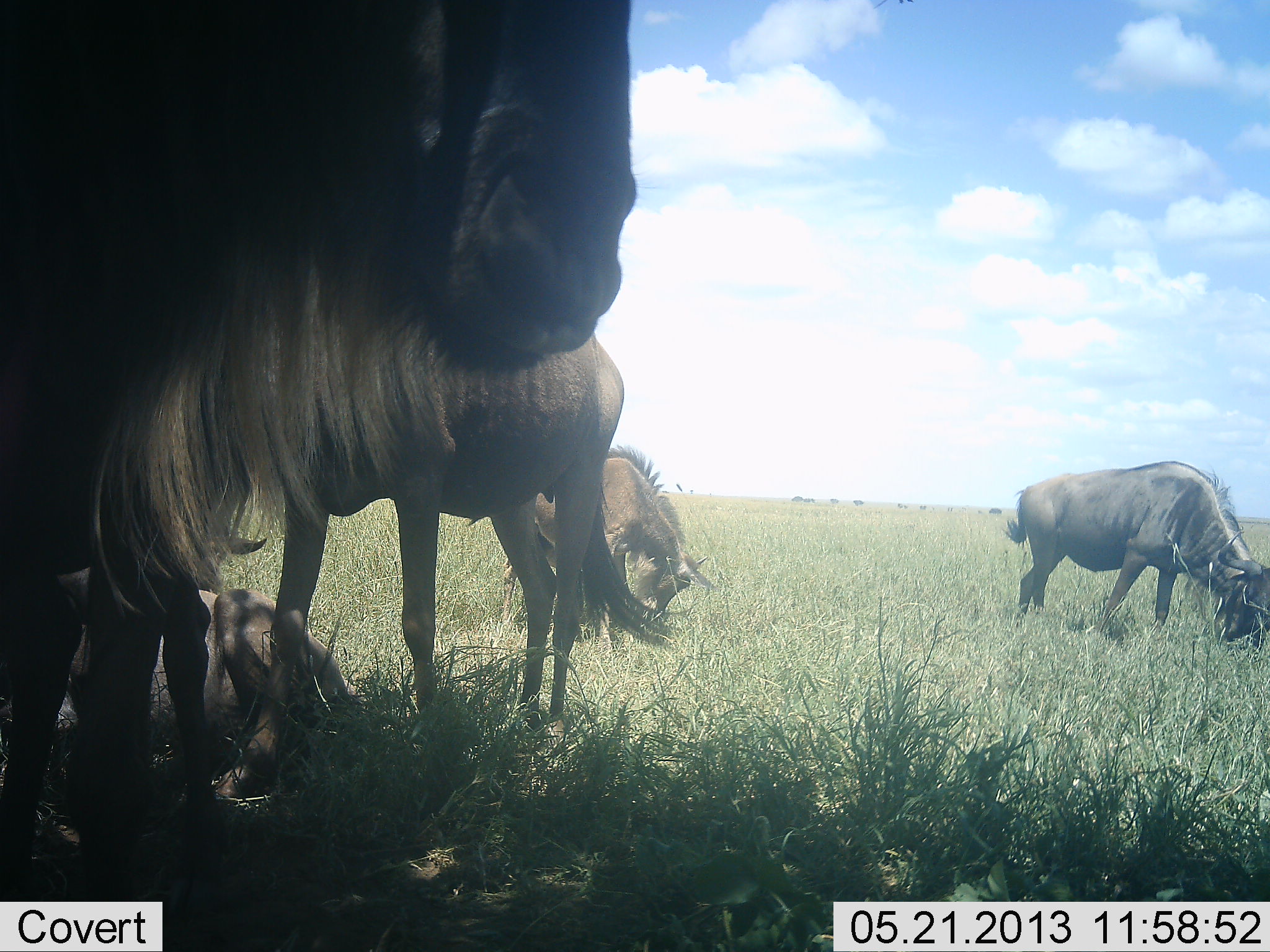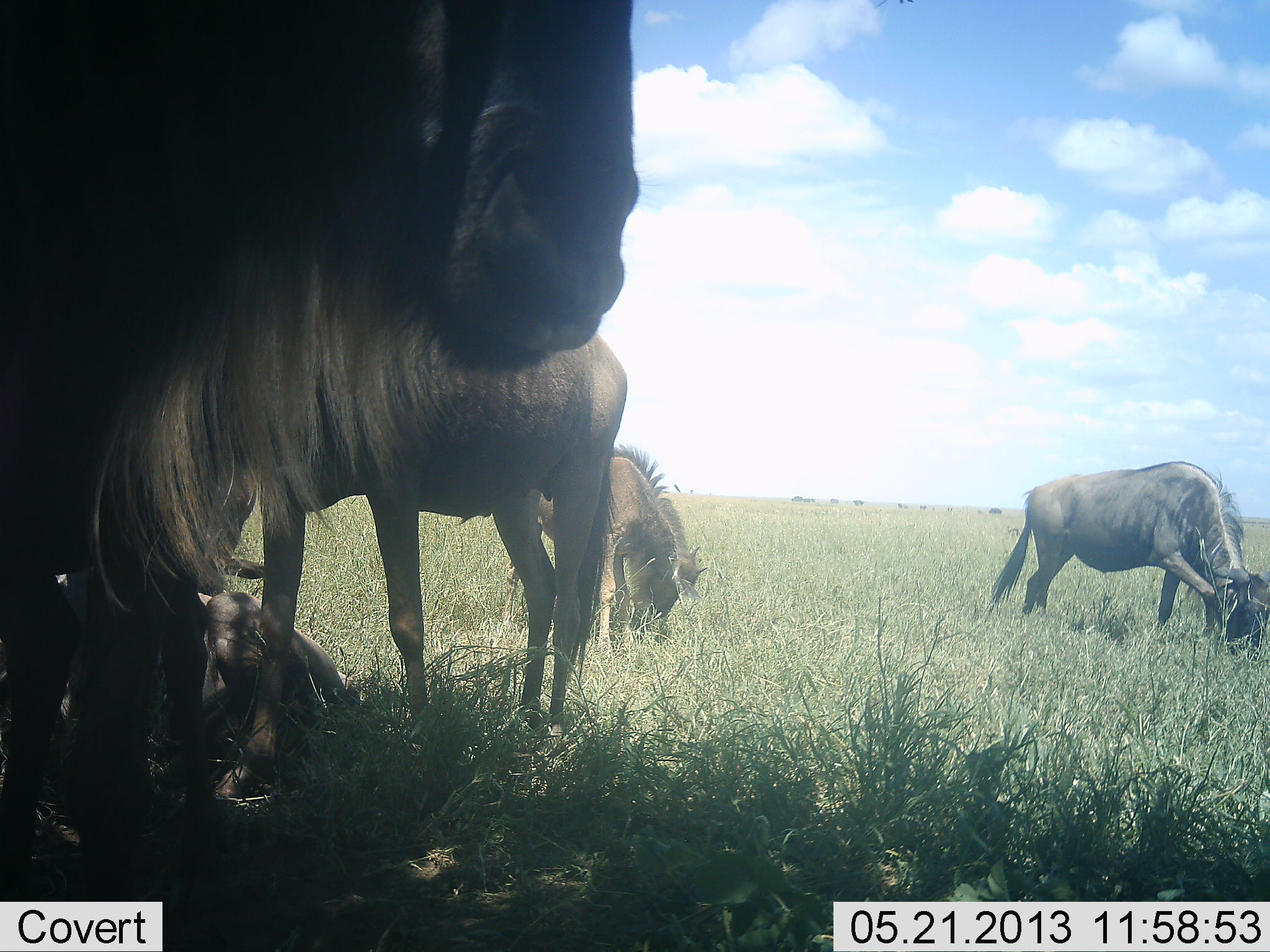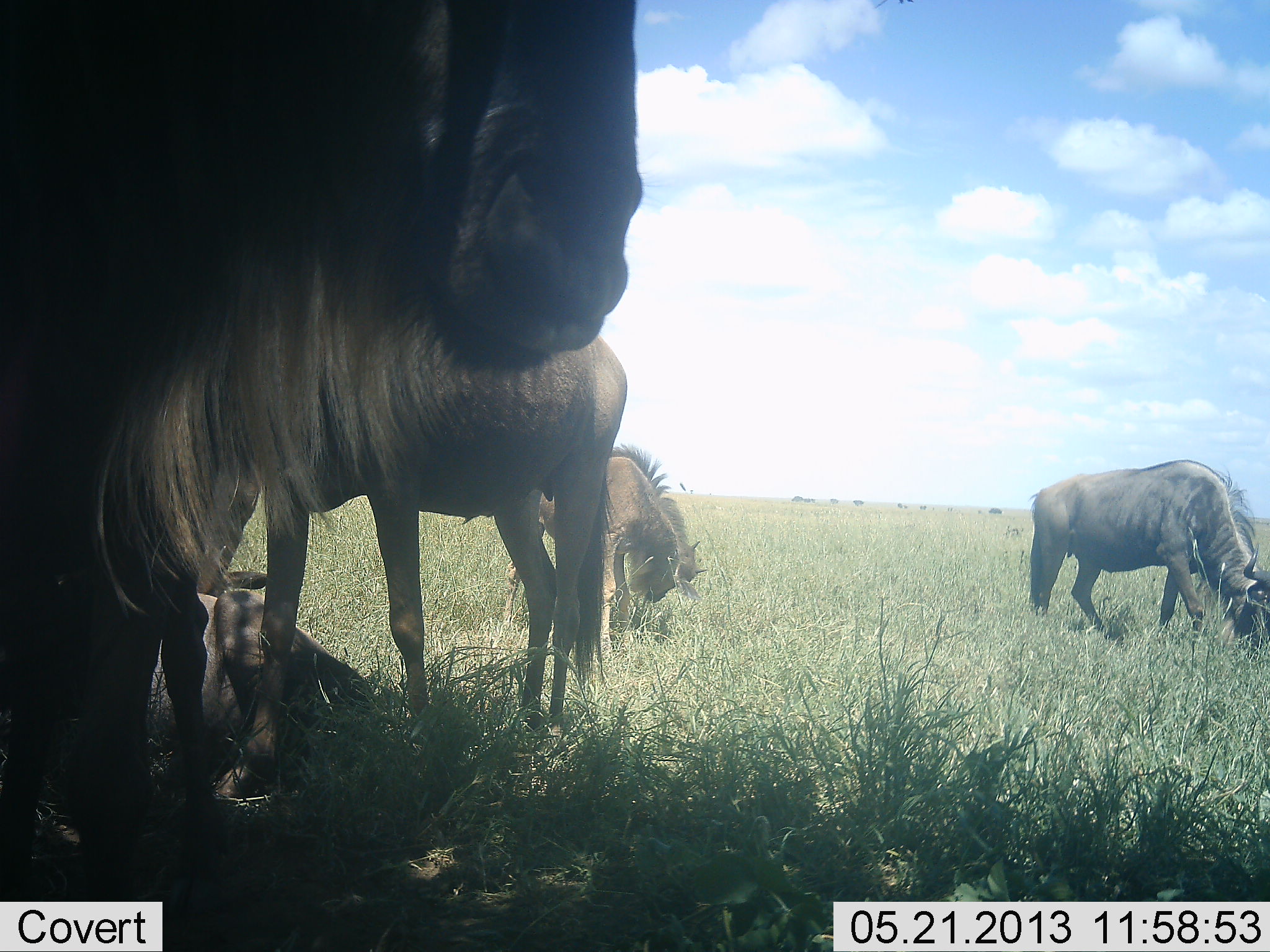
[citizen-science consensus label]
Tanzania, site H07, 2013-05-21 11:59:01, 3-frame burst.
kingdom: Animalia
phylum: Chordata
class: Mammalia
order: Artiodactyla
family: Bovidae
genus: Connochaetes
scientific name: Connochaetes taurinus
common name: blue wildebeest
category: wildebeest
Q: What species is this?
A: Wildebeest (blue wildebeest) (Connochaetes taurinus).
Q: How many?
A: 5.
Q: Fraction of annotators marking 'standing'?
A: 87%.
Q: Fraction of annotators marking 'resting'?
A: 67%.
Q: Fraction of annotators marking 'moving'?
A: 13%.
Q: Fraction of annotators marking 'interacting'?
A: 0%.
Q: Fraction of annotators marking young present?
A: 20%.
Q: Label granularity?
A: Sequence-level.